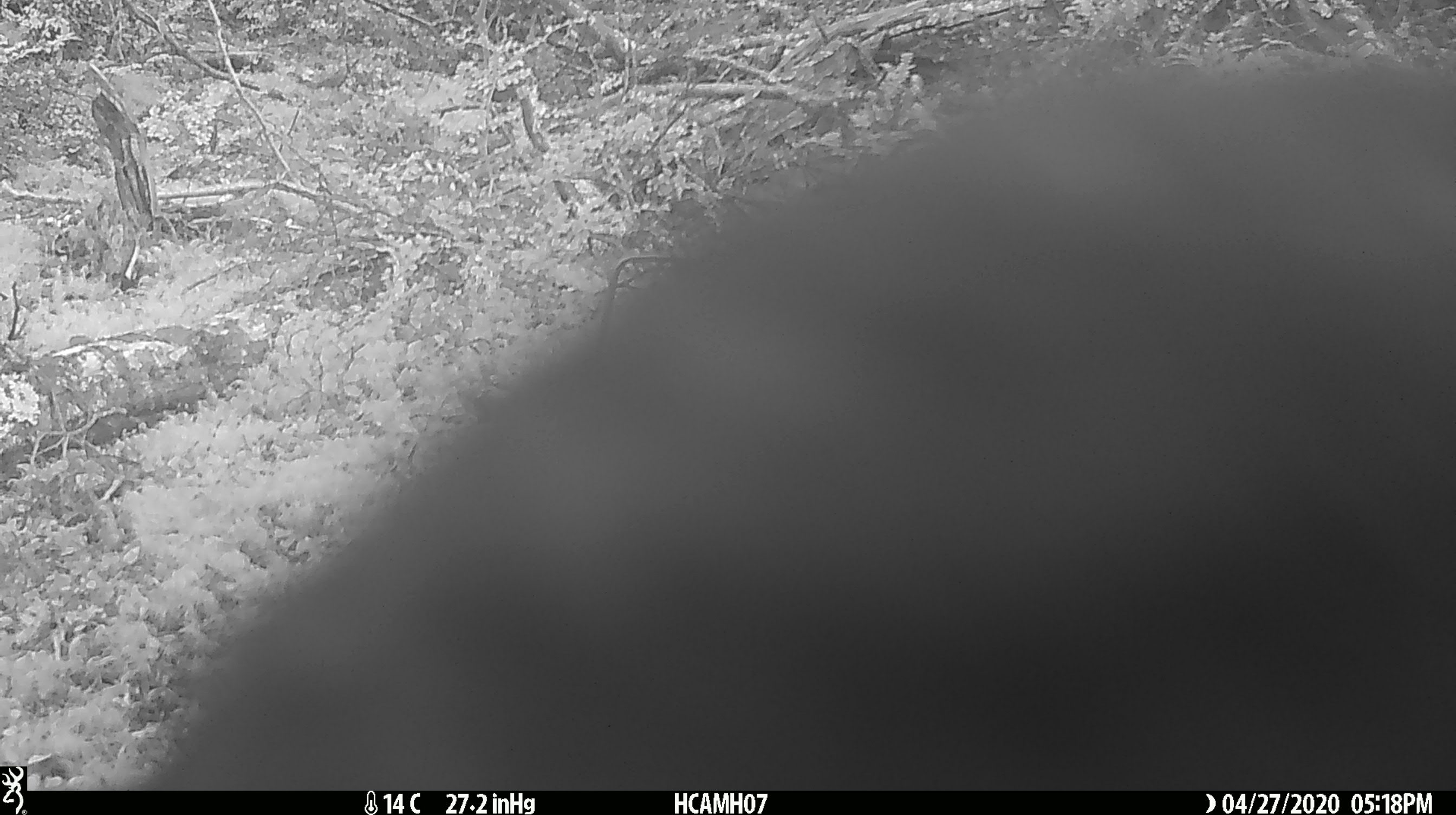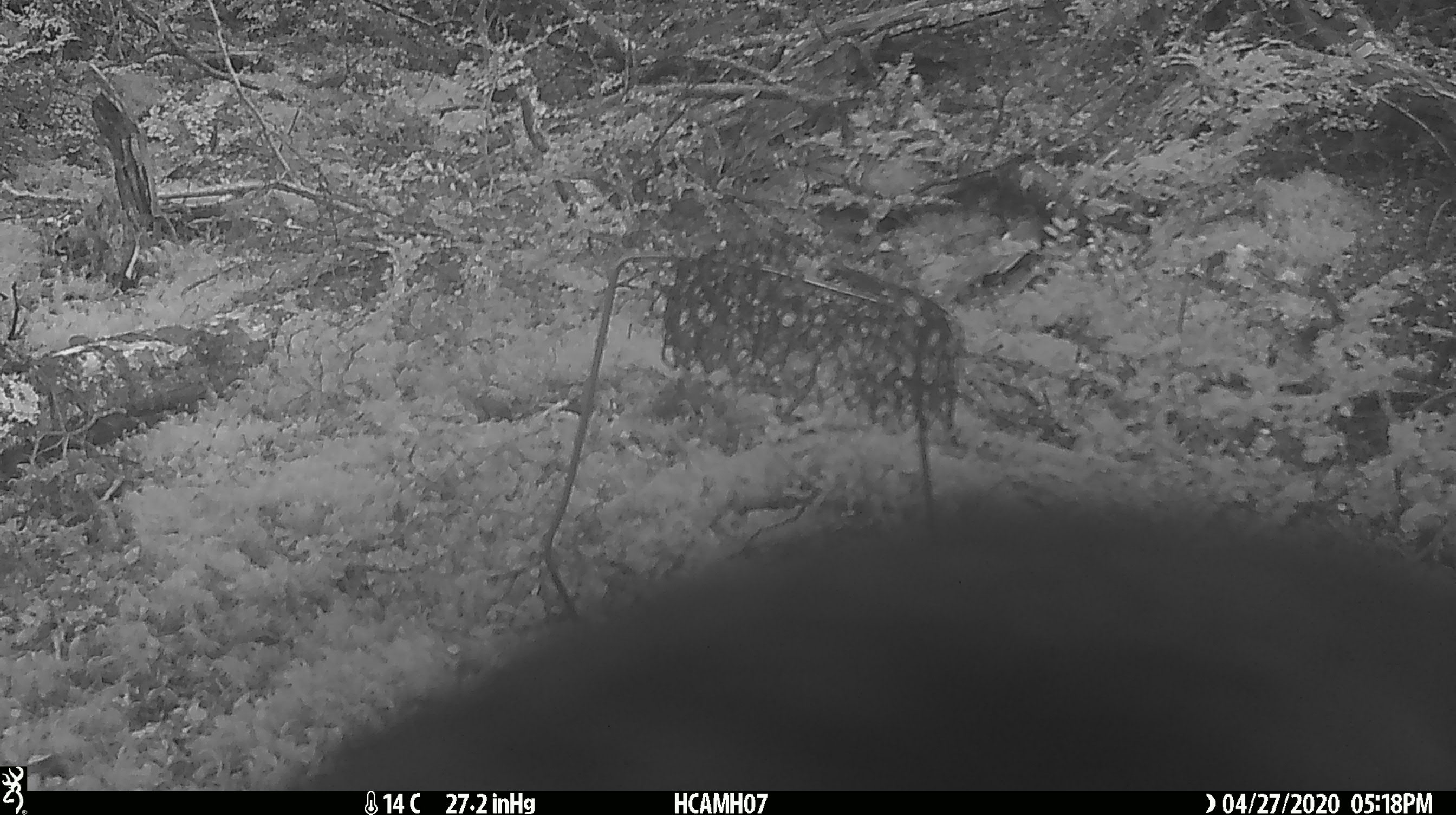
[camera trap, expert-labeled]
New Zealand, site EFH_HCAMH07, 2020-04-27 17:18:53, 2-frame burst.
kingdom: Animalia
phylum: Chordata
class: Aves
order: Psittaciformes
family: Strigopidae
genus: Nestor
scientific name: Nestor notabilis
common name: kea